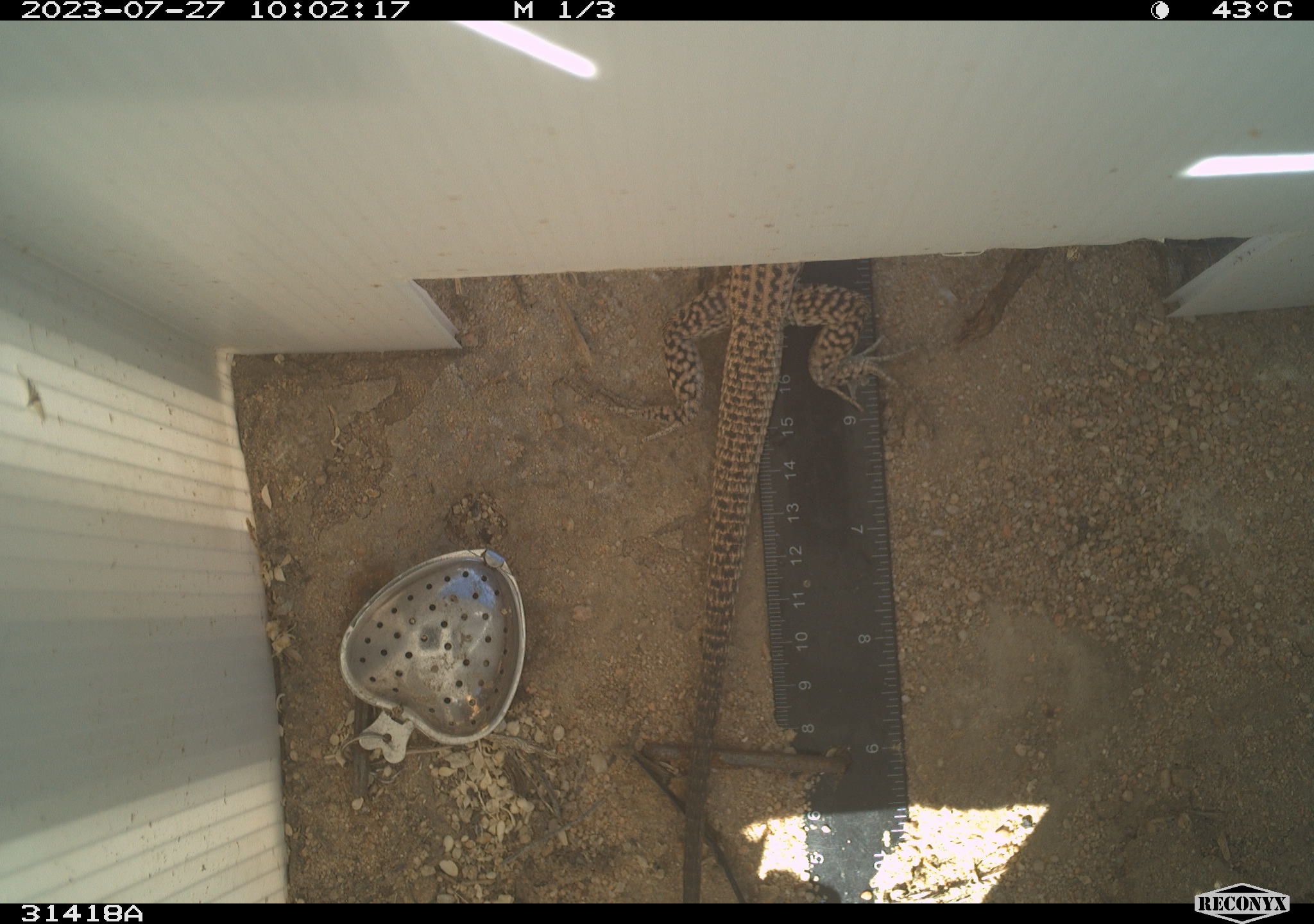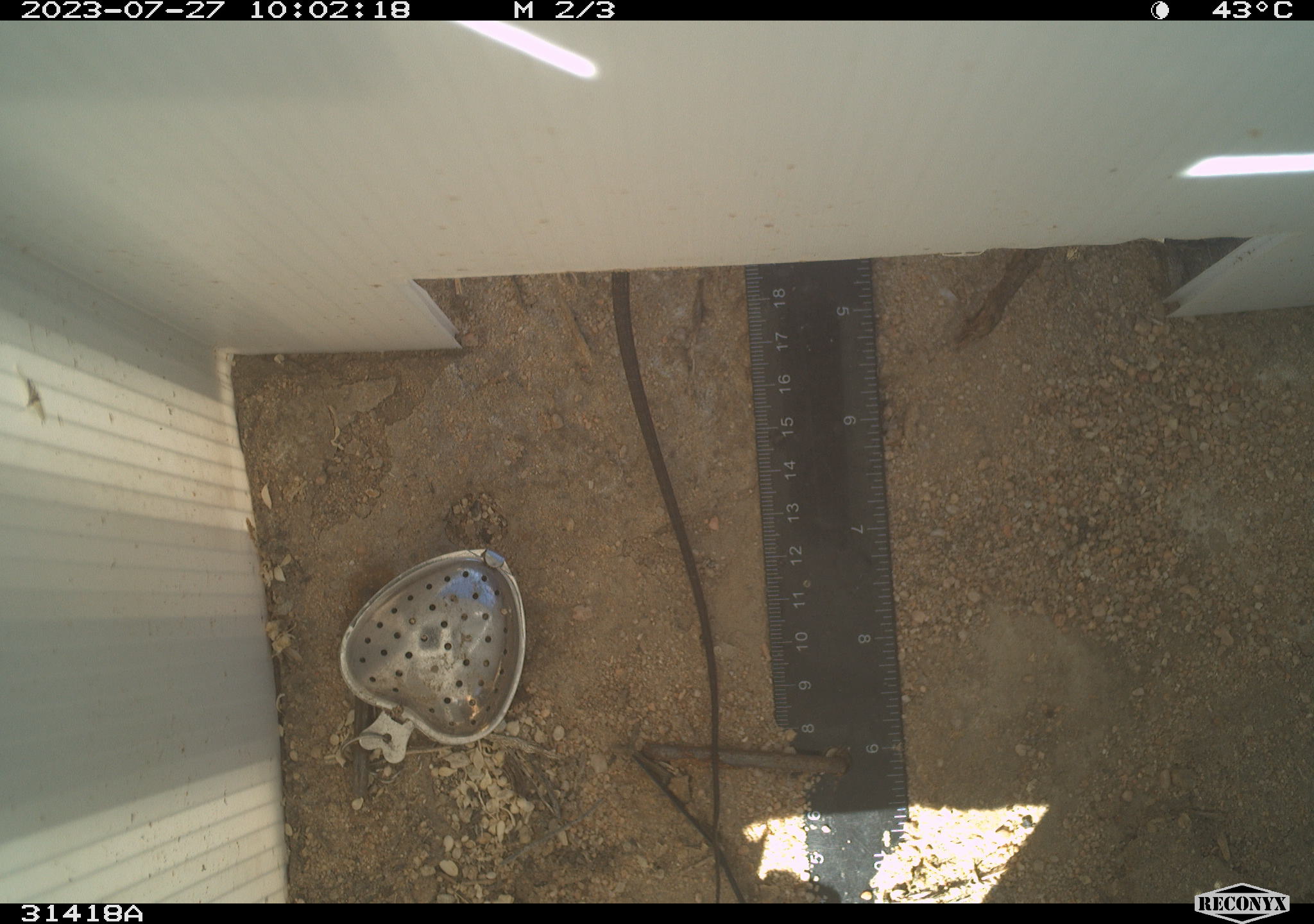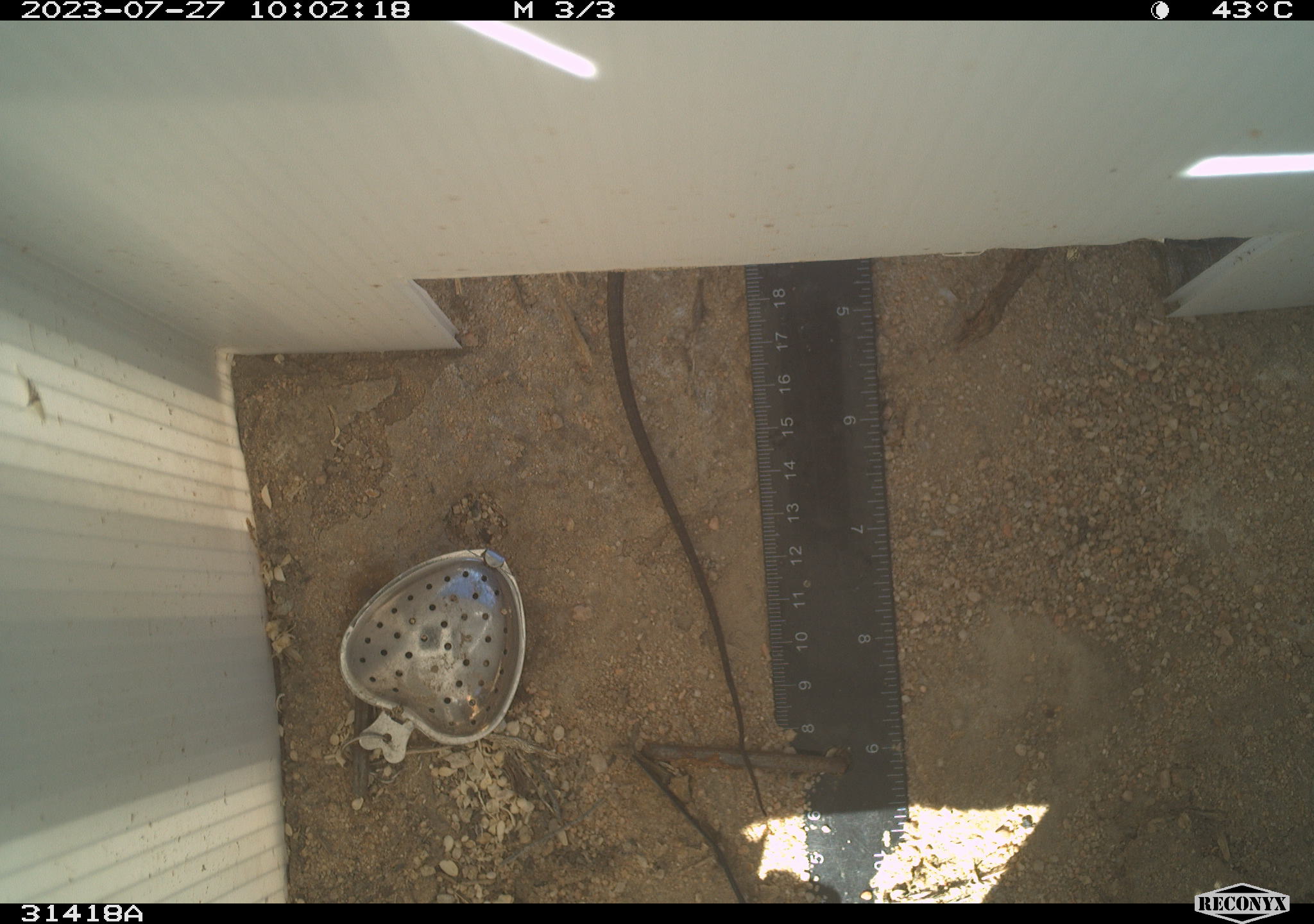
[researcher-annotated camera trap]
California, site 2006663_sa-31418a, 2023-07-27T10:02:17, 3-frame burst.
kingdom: Animalia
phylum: Chordata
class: Reptilia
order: Squamata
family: Teiidae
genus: Aspidoscelis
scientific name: Aspidoscelis tigris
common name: western whiptail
Western whiptail (Aspidoscelis tigris).